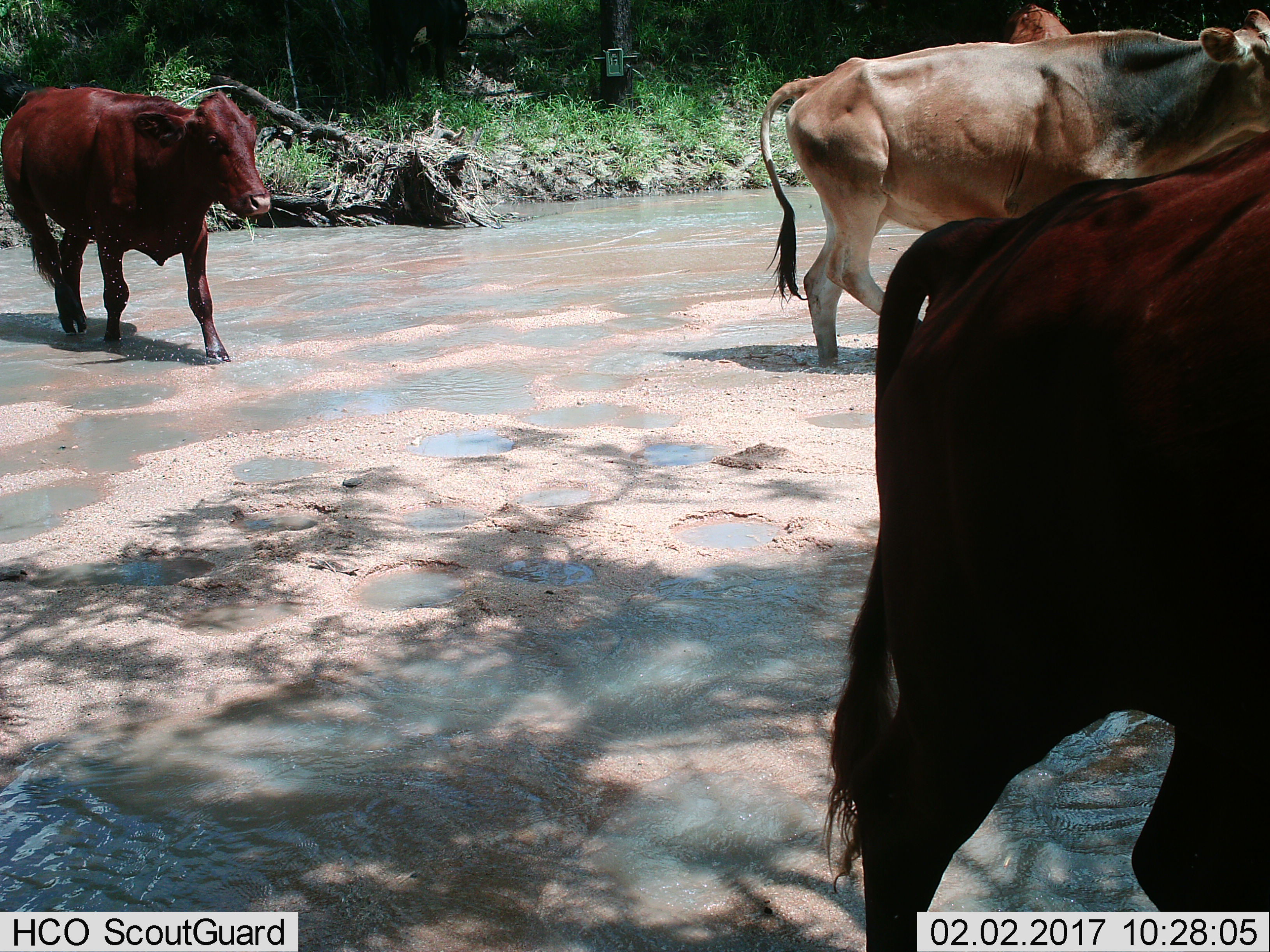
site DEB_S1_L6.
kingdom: Animalia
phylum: Chordata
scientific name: Vertebrata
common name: domestic animal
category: domesticanimal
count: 4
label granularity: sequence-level